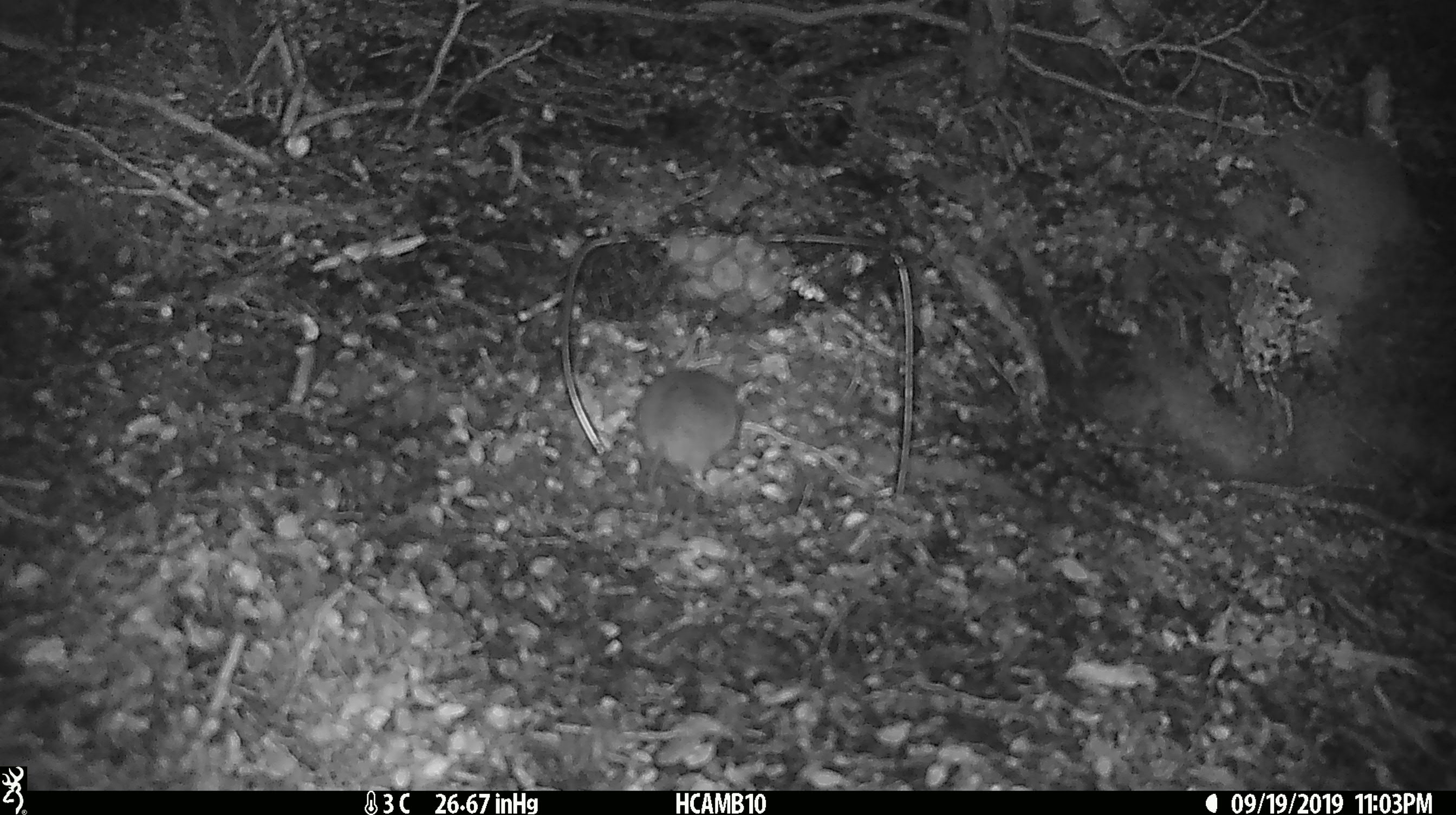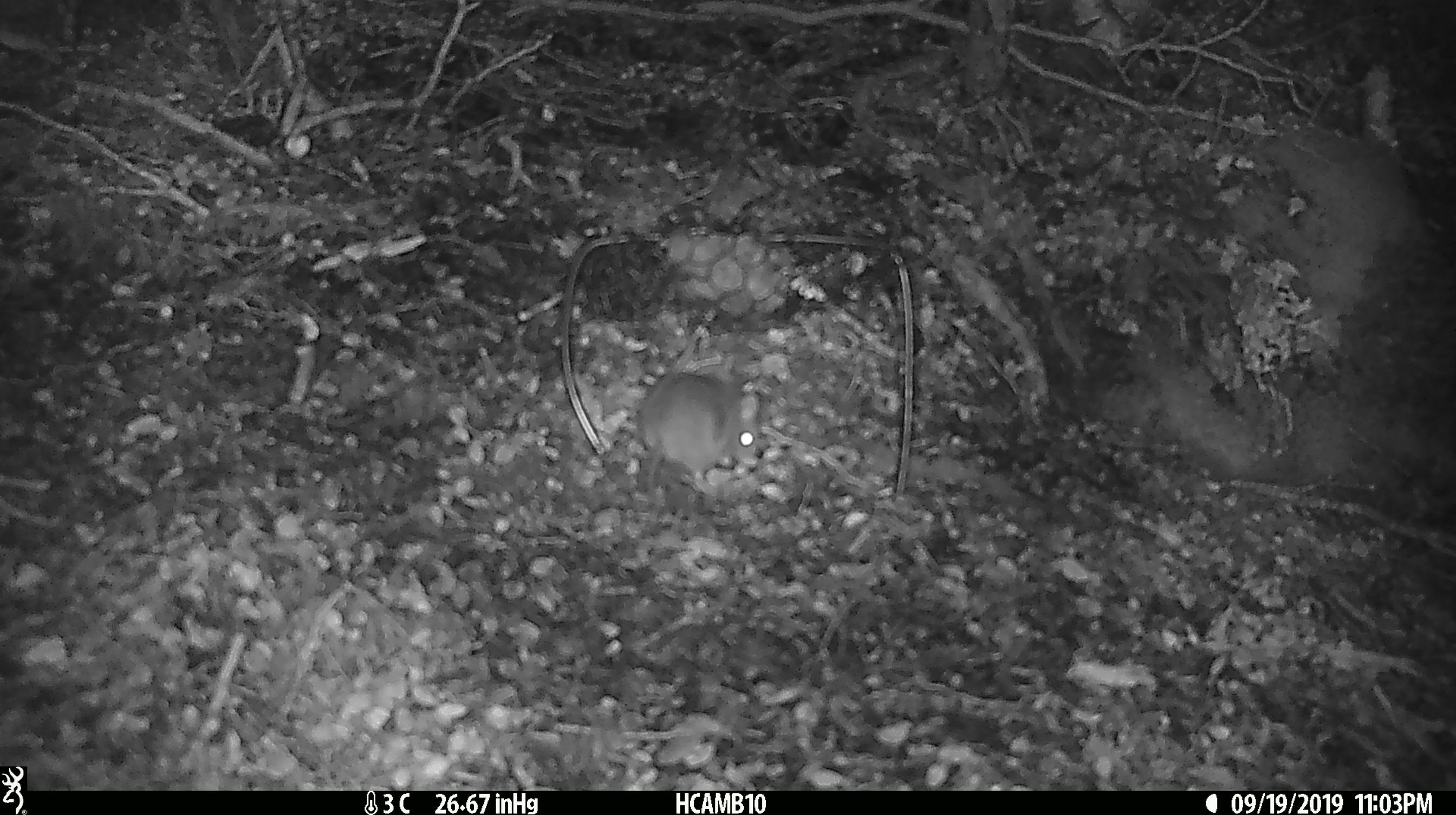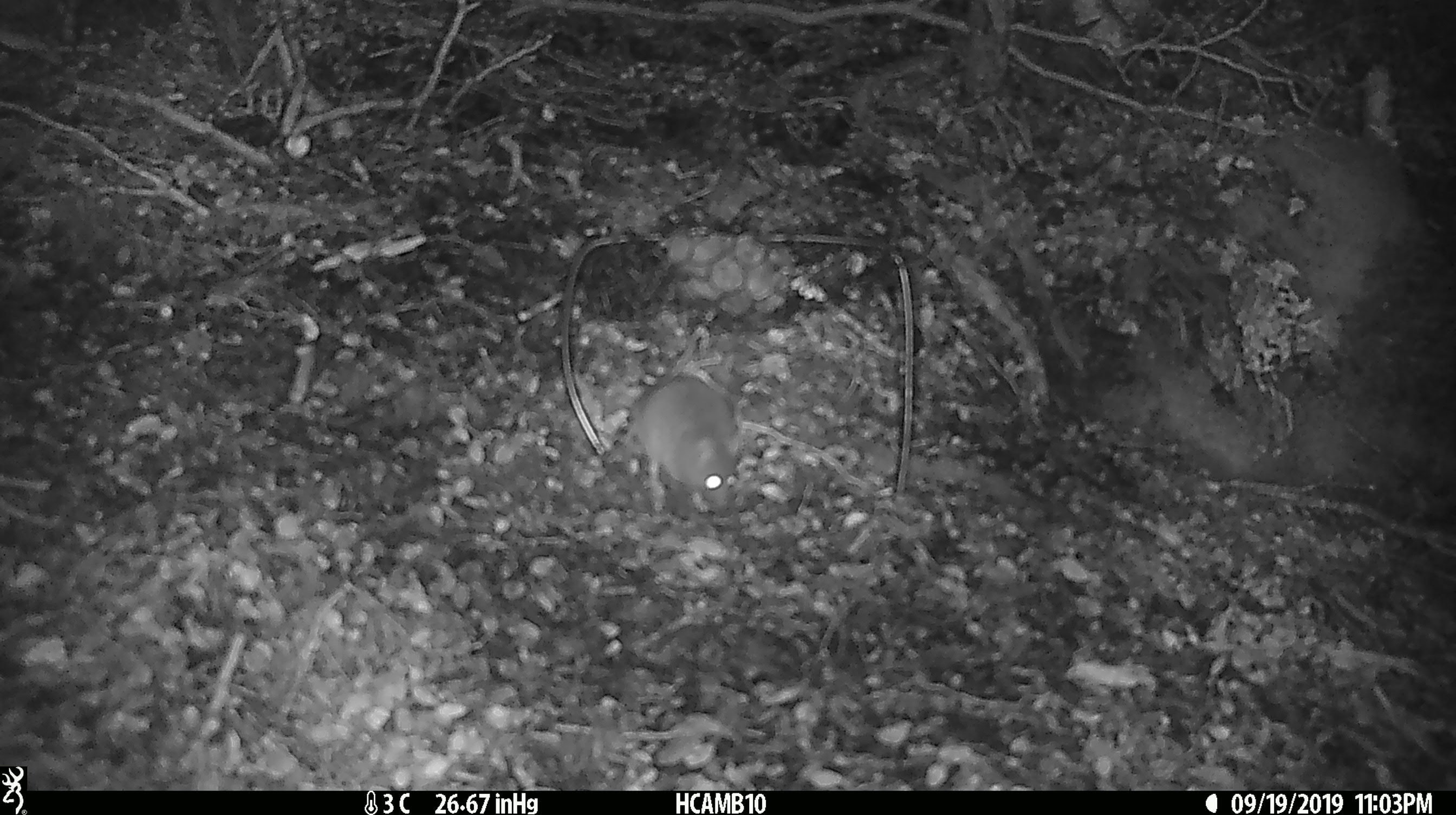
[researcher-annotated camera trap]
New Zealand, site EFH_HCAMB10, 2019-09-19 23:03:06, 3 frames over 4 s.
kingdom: Animalia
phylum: Chordata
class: Mammalia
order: Rodentia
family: Muridae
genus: Mus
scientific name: Mus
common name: mouse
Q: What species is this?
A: Mouse (Mus).